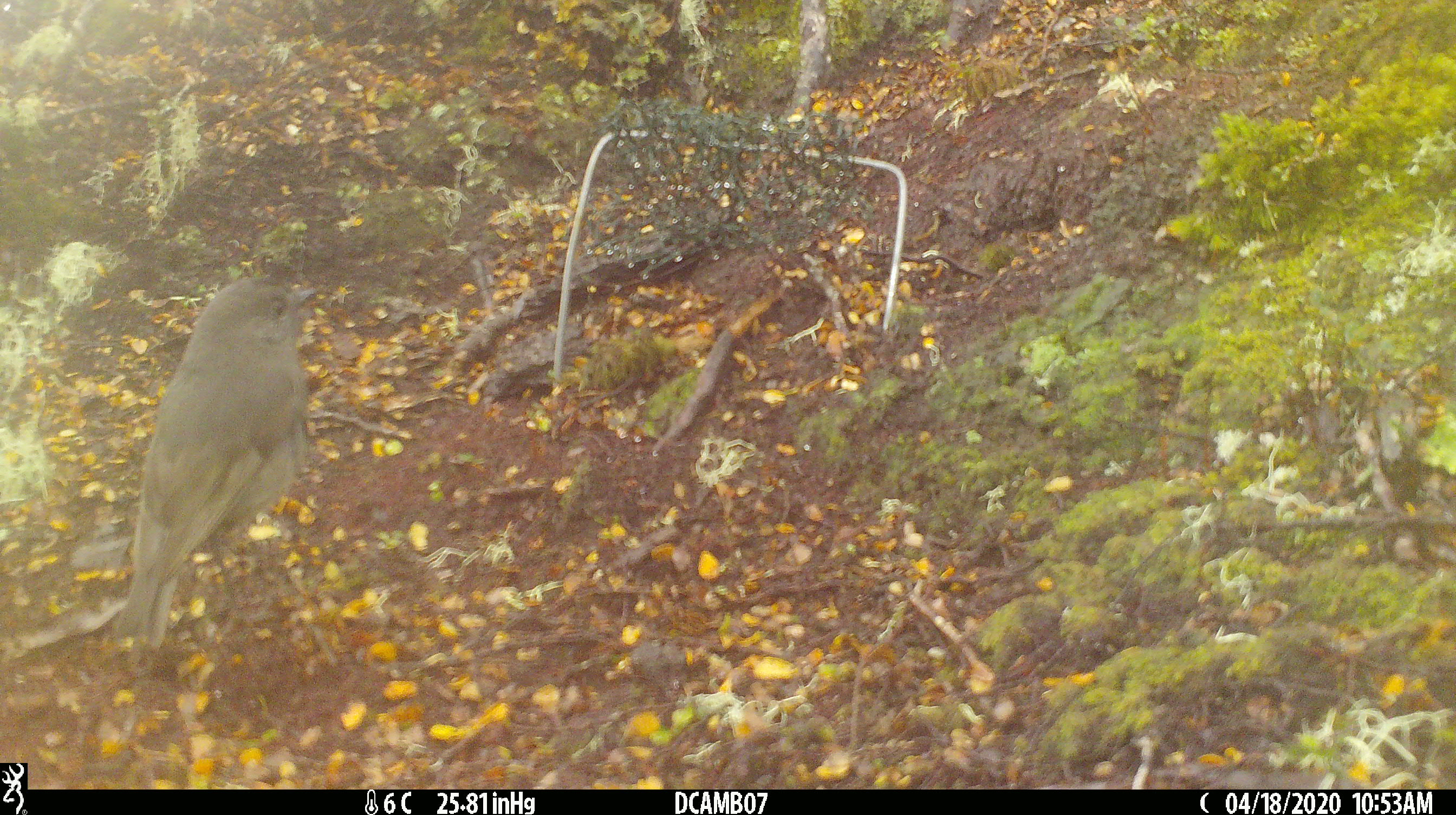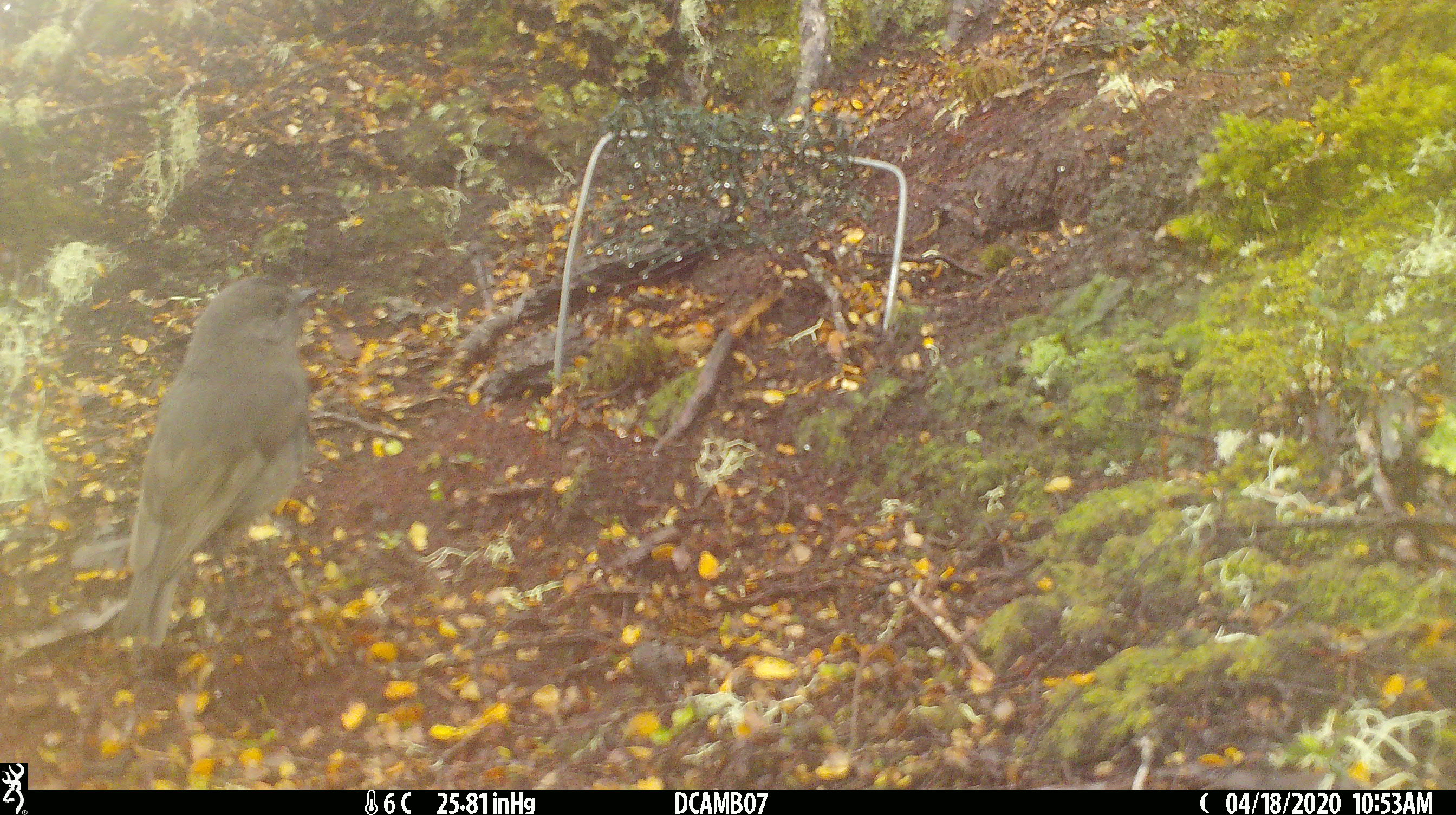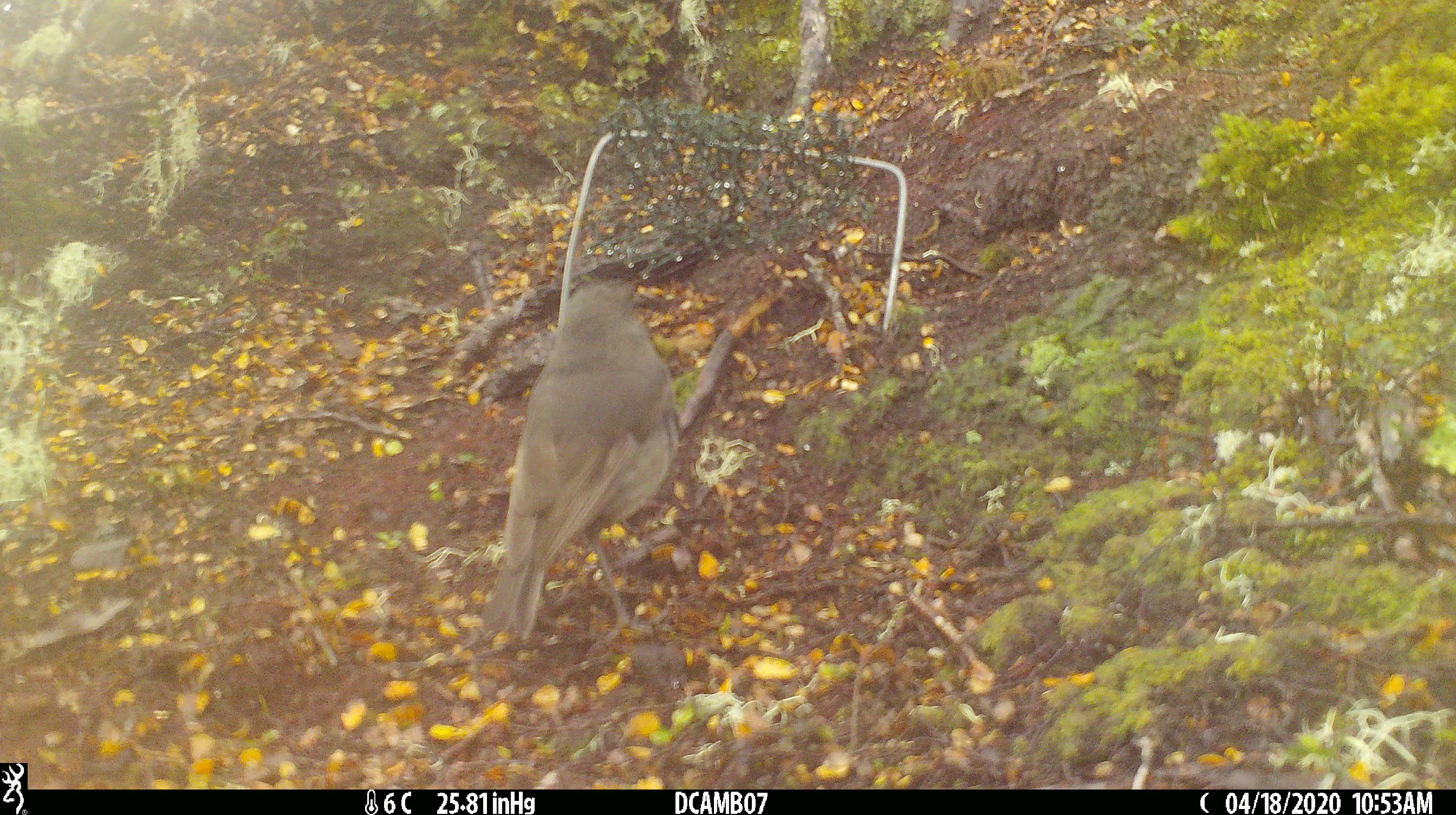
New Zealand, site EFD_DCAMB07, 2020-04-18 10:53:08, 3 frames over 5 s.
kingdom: Animalia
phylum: Chordata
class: Aves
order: Passeriformes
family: Petroicidae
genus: Petroica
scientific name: Petroica australis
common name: new zealand robin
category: robin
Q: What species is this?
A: Robin (new zealand robin) (Petroica australis).